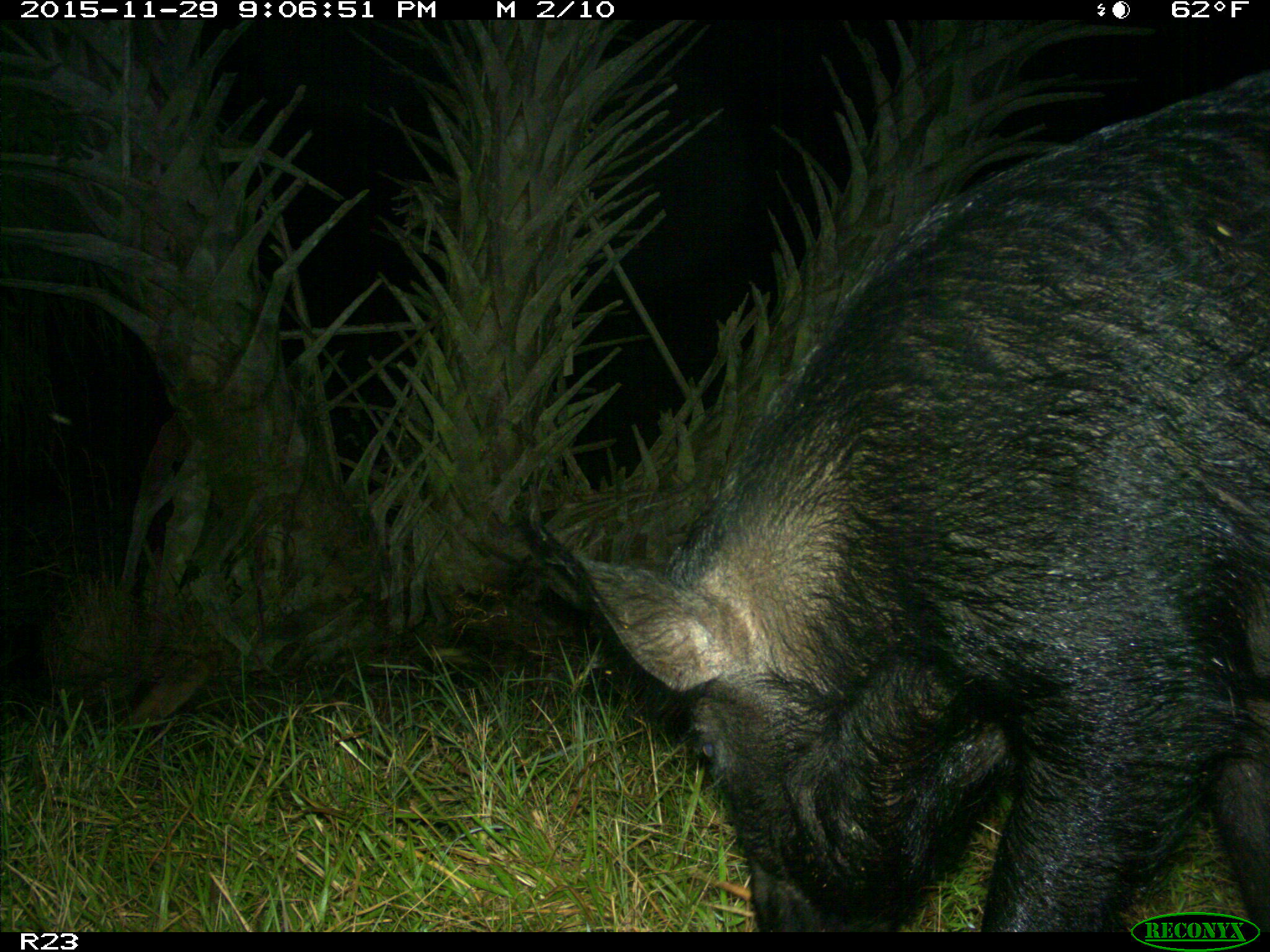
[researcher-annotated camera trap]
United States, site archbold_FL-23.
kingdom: Animalia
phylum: Chordata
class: Mammalia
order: Artiodactyla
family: Suidae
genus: Sus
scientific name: Sus scrofa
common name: wild boar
Sus scrofa (wild boar).